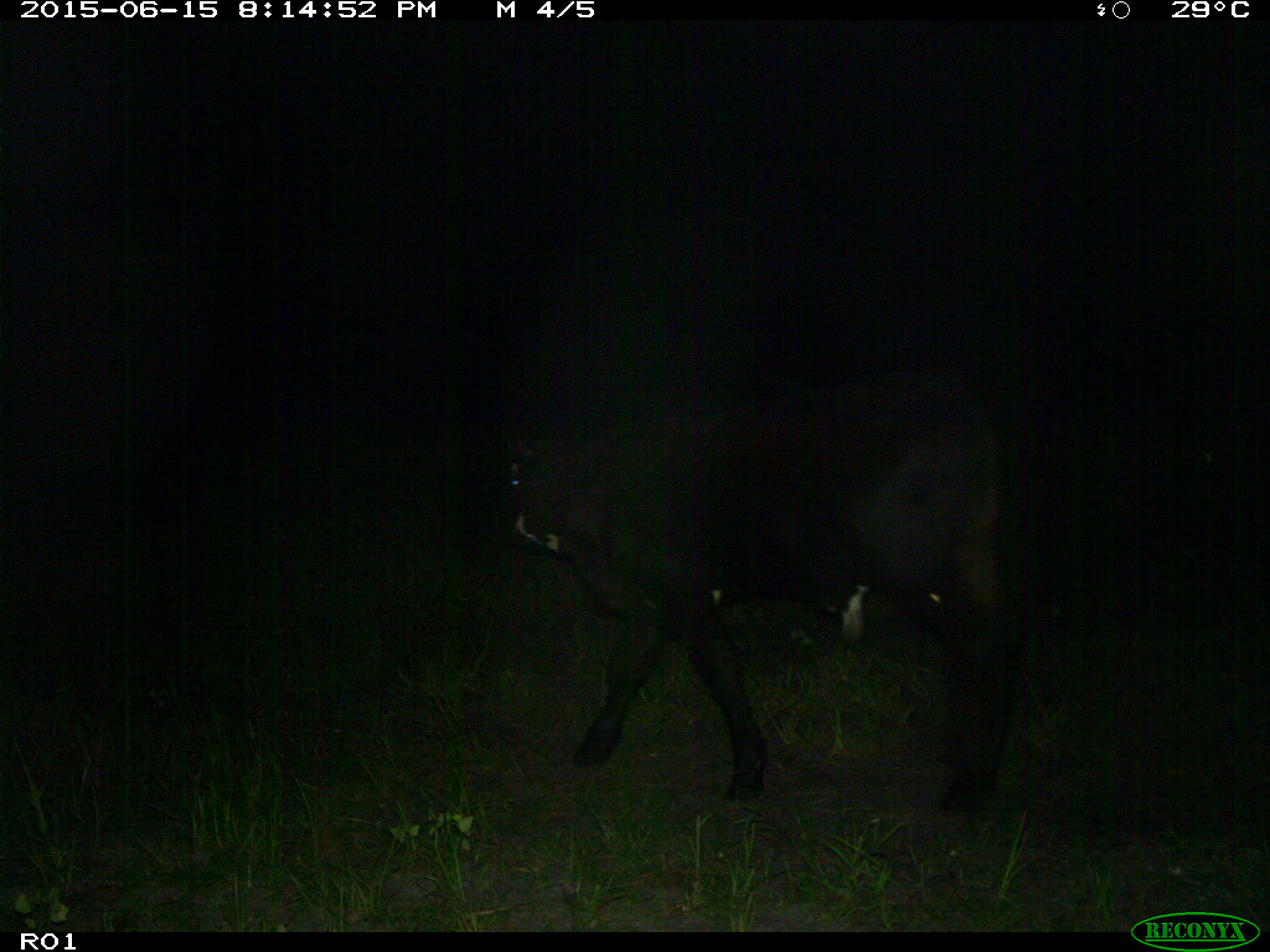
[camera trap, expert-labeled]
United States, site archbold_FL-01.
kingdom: Animalia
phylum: Chordata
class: Mammalia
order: Artiodactyla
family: Bovidae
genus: Bos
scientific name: Bos taurus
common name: domestic cow